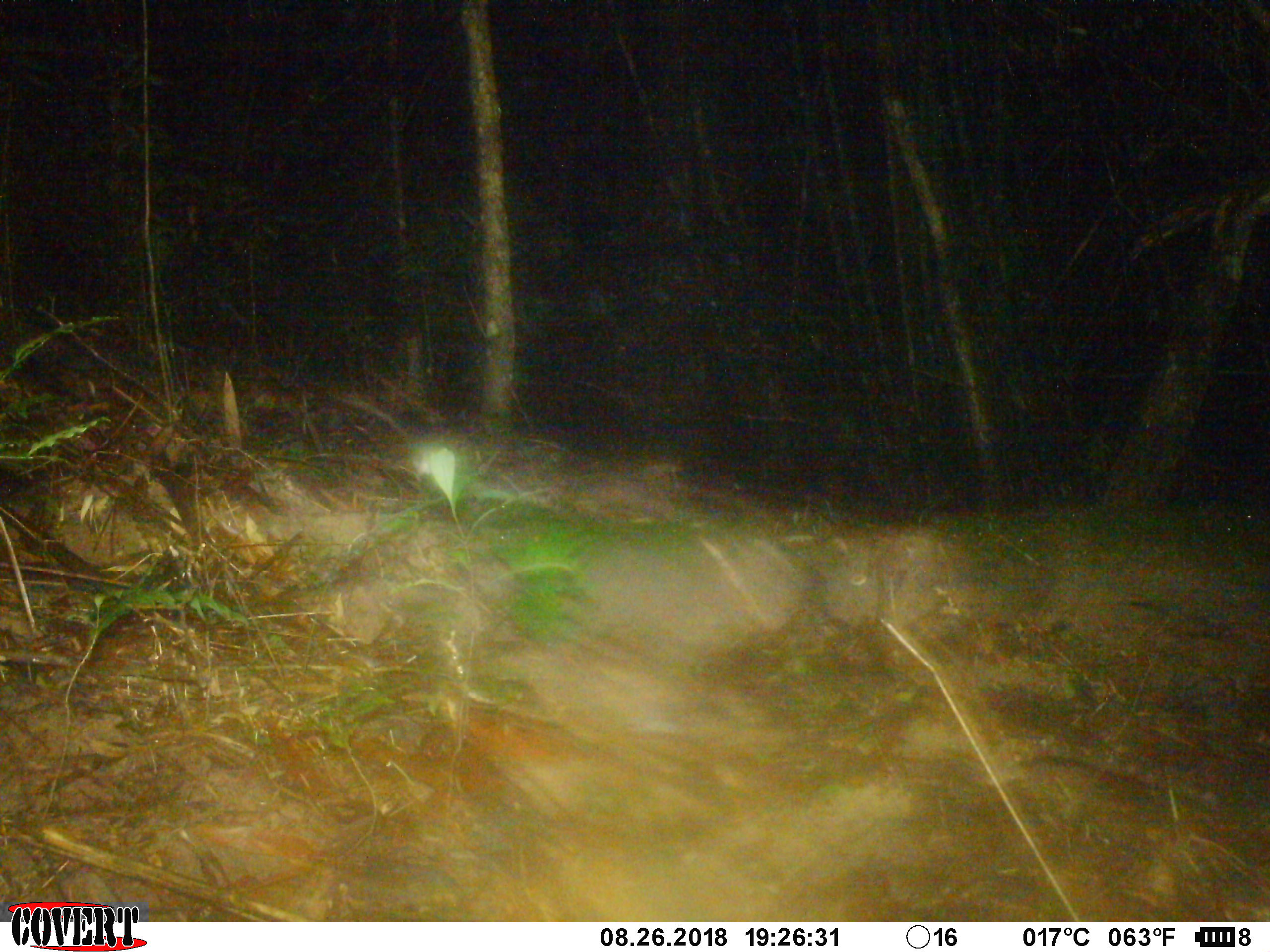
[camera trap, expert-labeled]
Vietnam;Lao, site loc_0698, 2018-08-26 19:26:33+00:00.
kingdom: Animalia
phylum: Chordata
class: Mammalia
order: Rodentia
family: Muridae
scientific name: Muridae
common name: old-world mice and rats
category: unidentified murid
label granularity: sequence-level